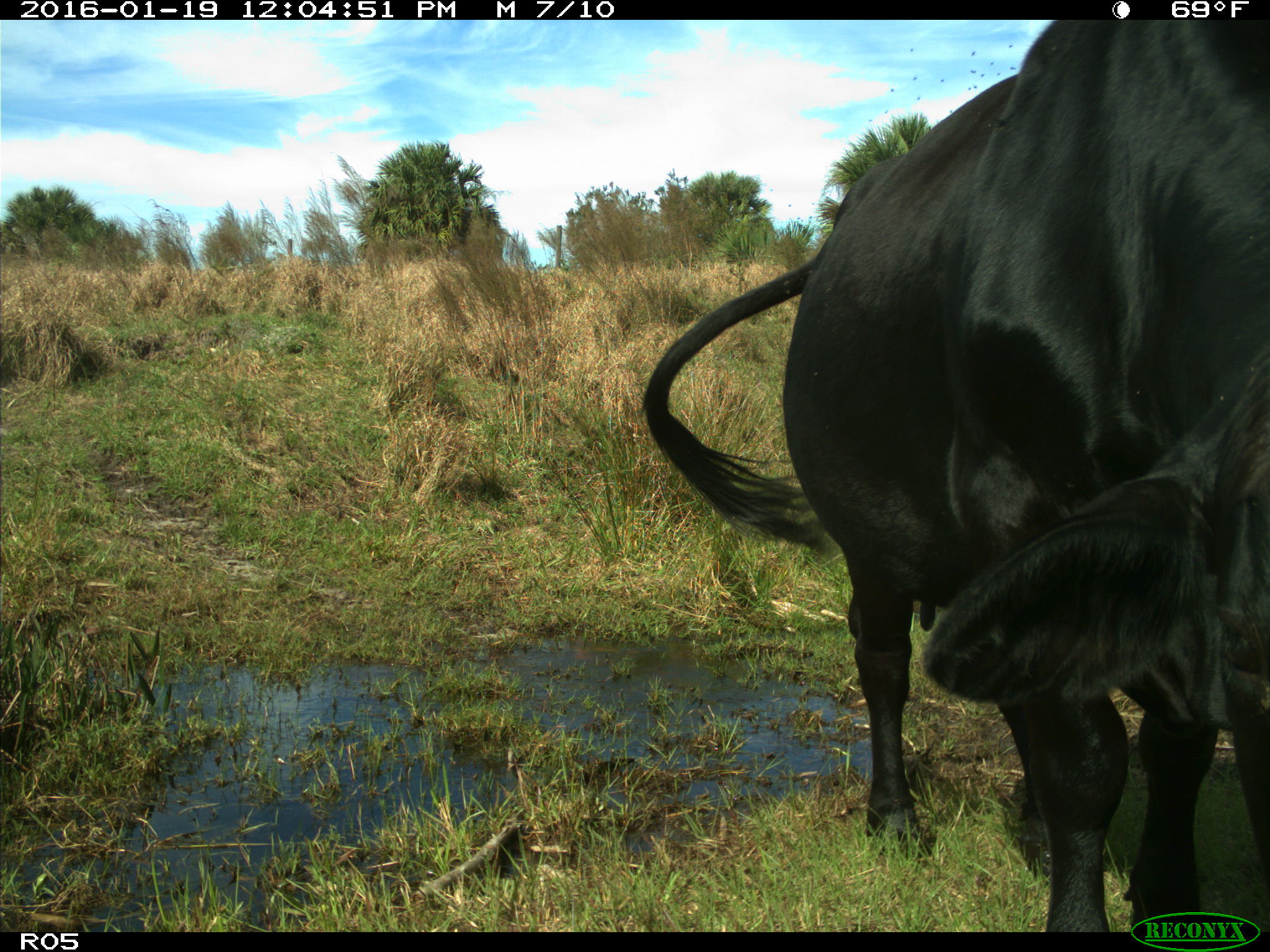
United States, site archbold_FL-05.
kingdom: Animalia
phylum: Chordata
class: Mammalia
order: Artiodactyla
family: Bovidae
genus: Bos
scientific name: Bos taurus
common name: domestic cow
Bos taurus (domestic cow).